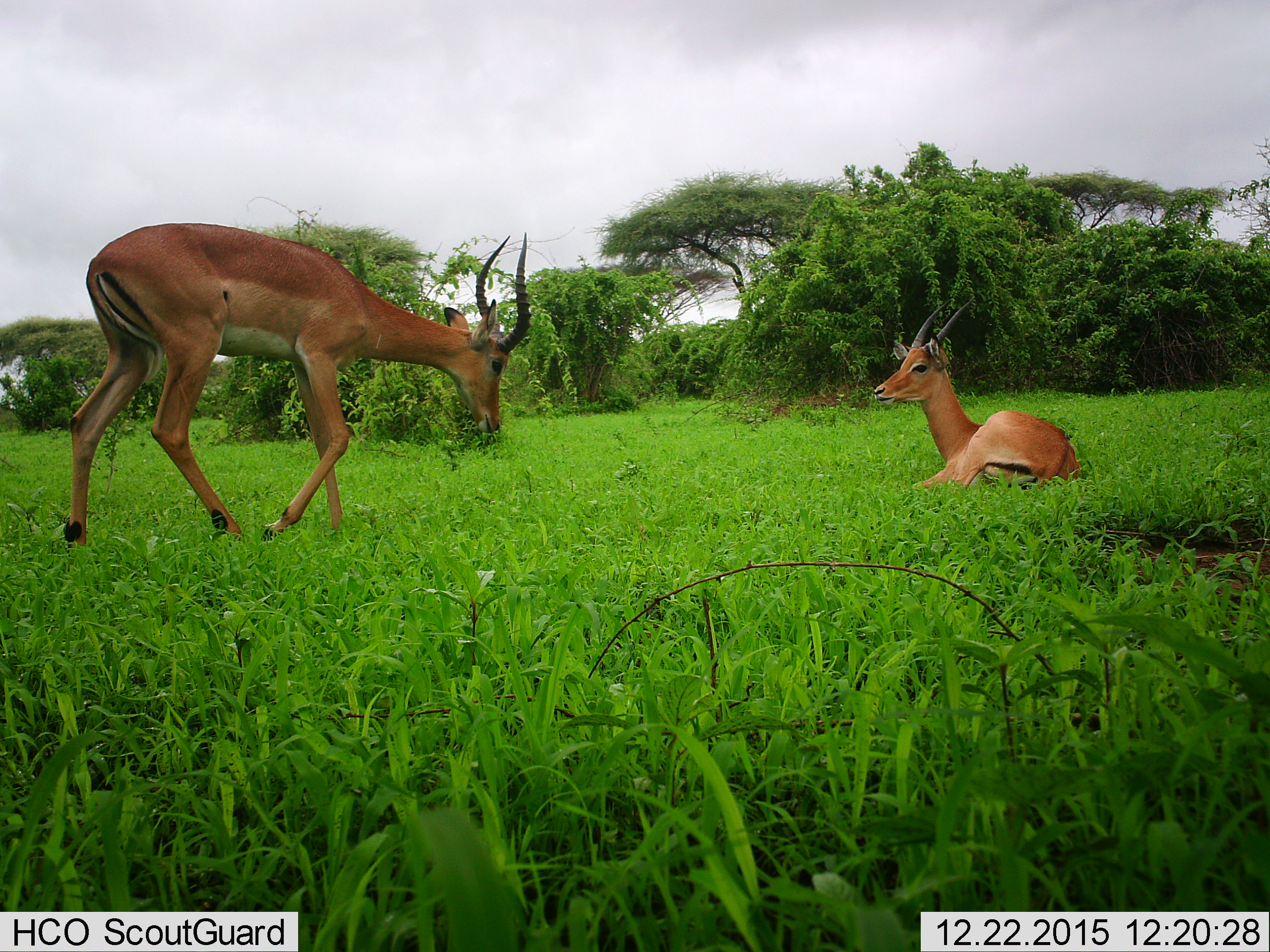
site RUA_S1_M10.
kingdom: Animalia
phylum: Chordata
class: Mammalia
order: Artiodactyla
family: Bovidae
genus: Aepyceros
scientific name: Aepyceros melampus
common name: impala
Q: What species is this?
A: Impala (Aepyceros melampus).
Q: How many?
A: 2.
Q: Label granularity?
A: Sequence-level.